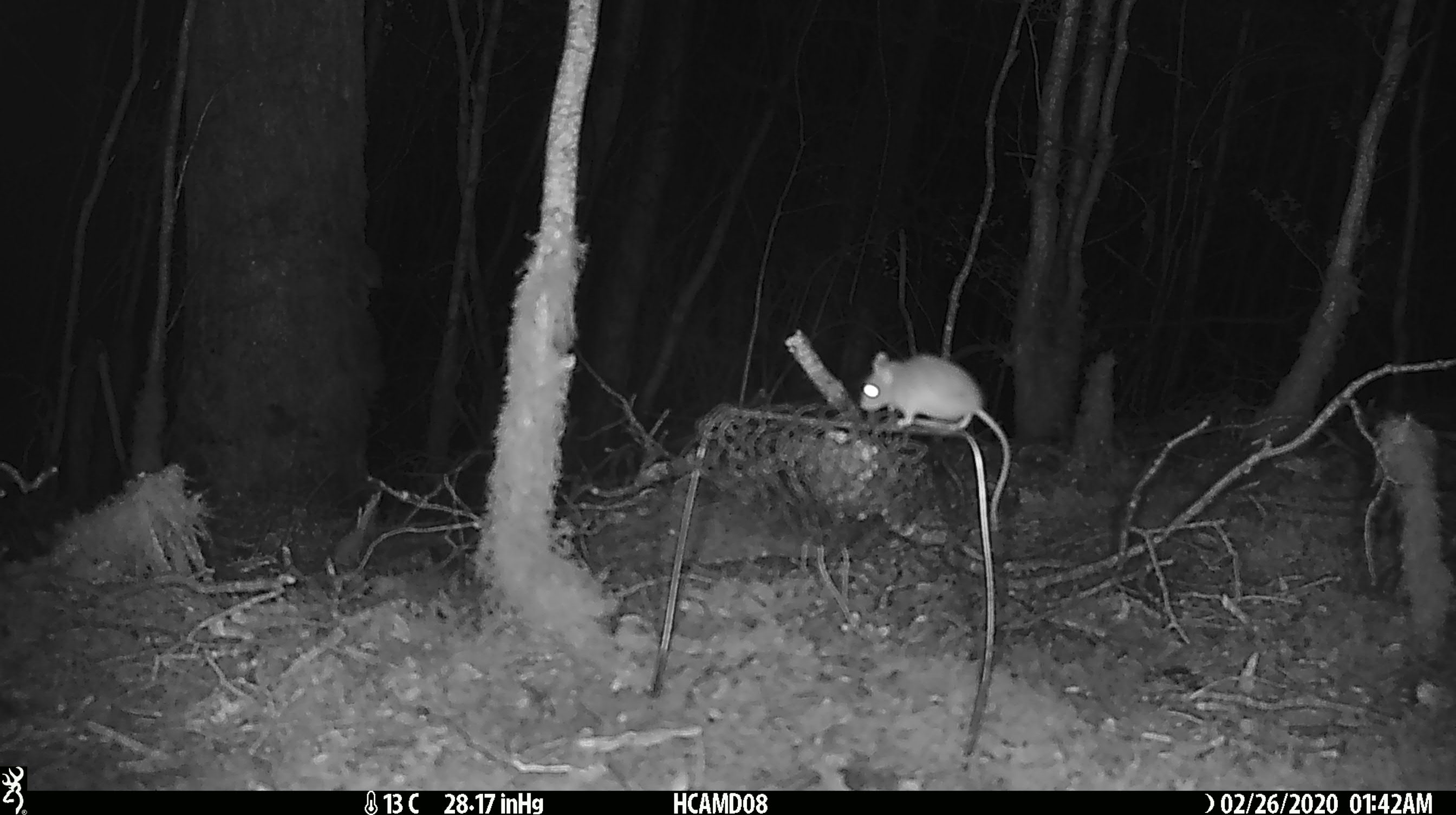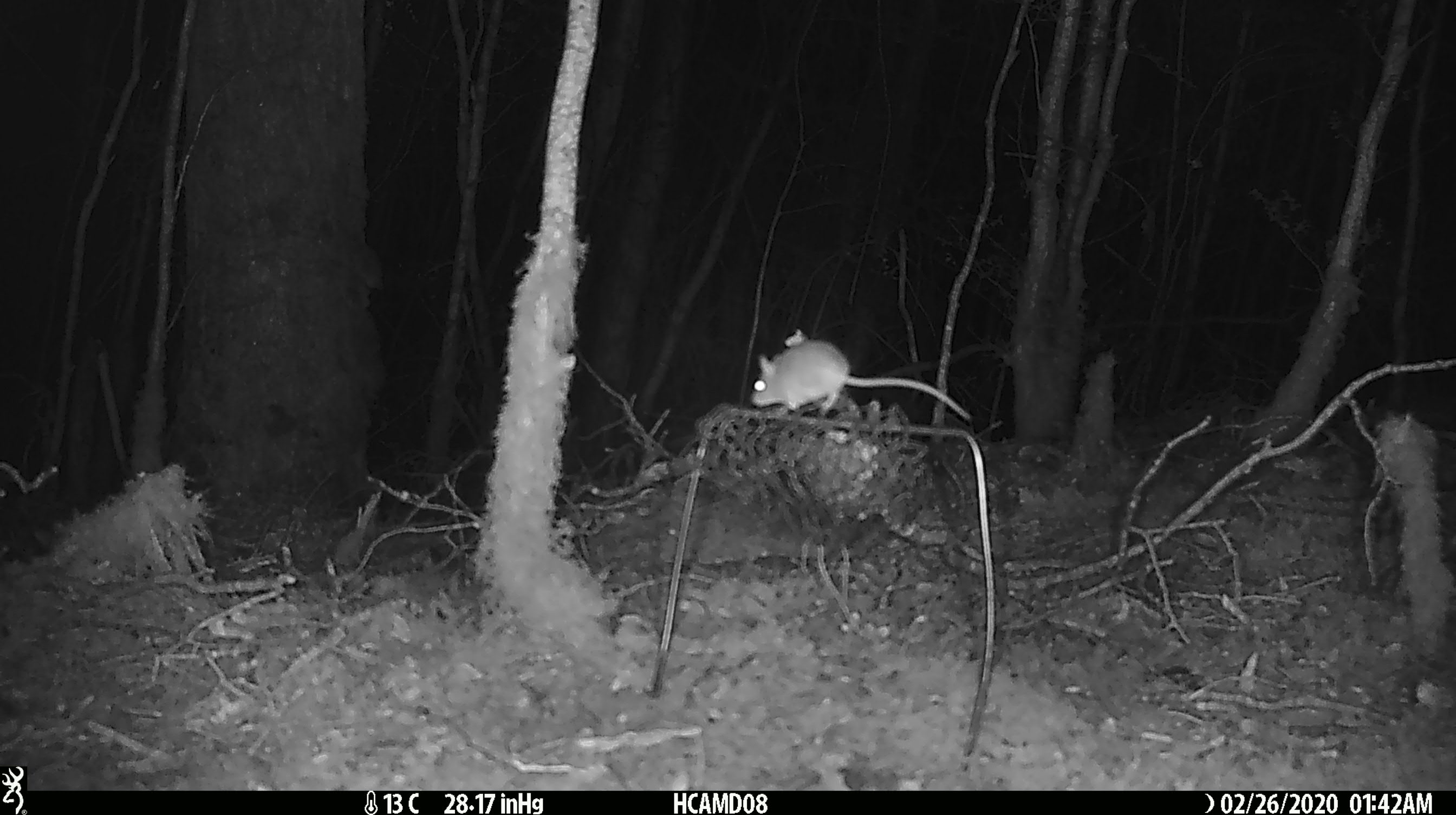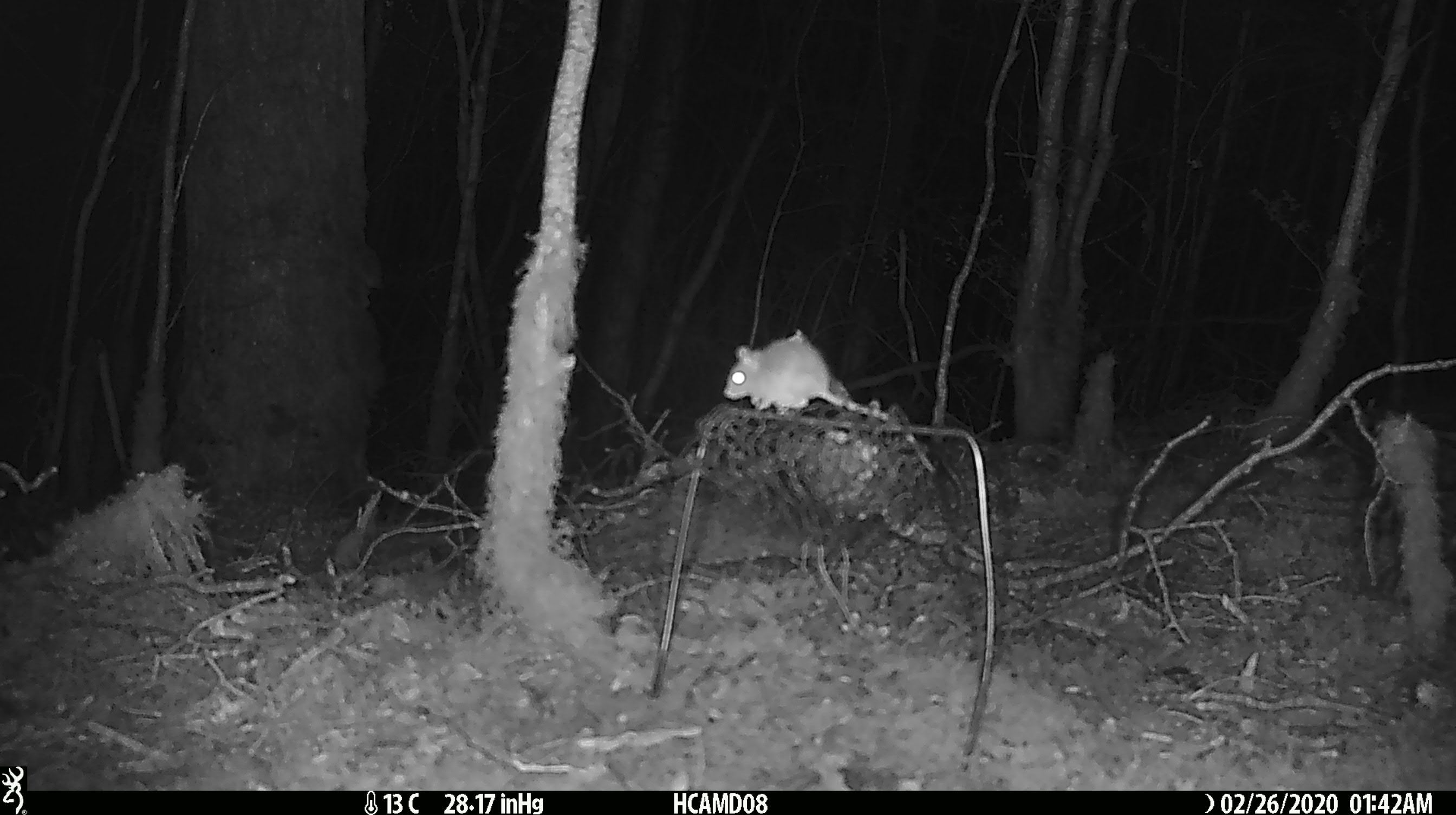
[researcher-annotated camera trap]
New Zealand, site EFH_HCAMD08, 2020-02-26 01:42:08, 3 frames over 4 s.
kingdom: Animalia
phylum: Chordata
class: Mammalia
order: Rodentia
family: Muridae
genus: Mus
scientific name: Mus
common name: mouse